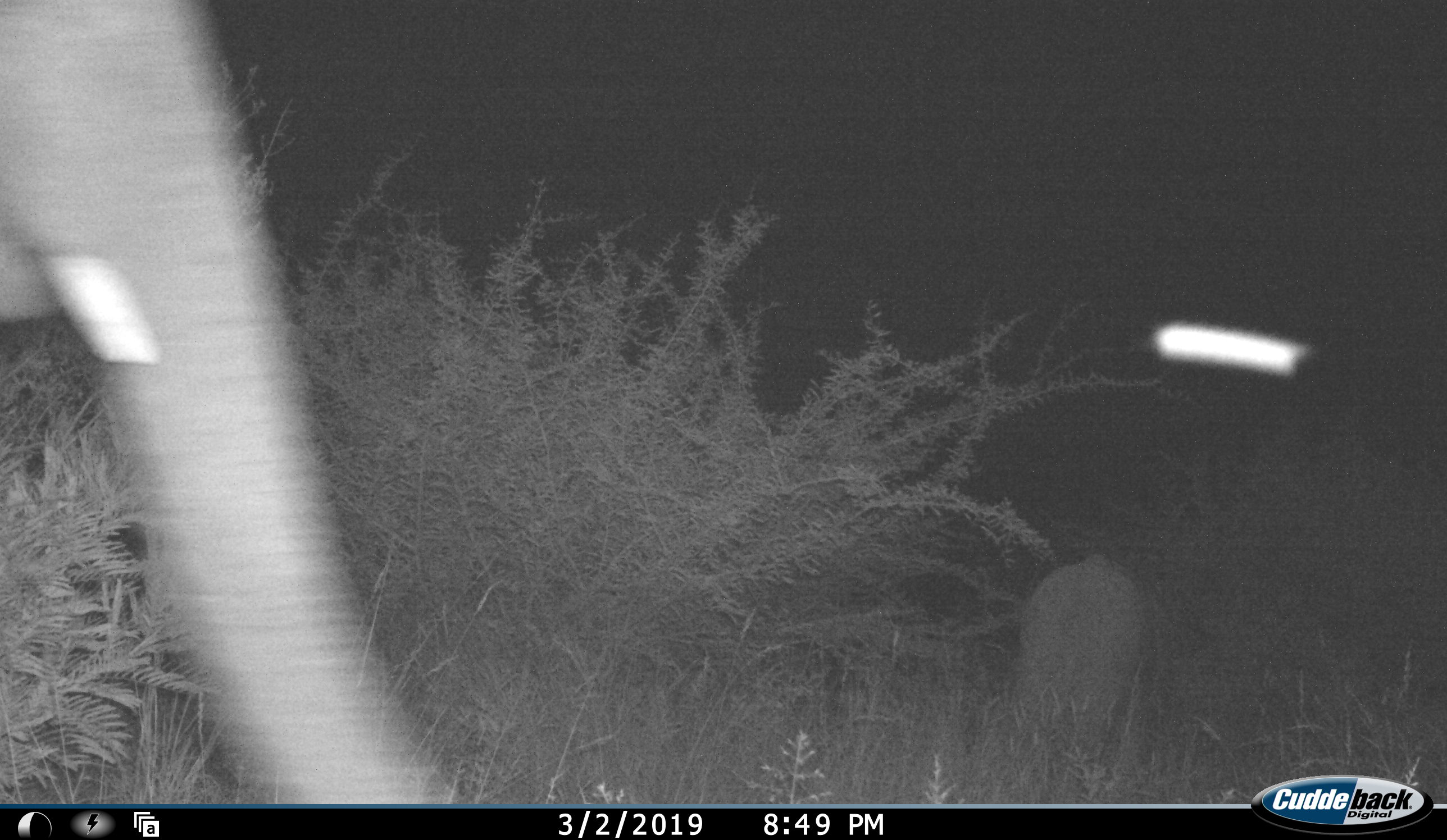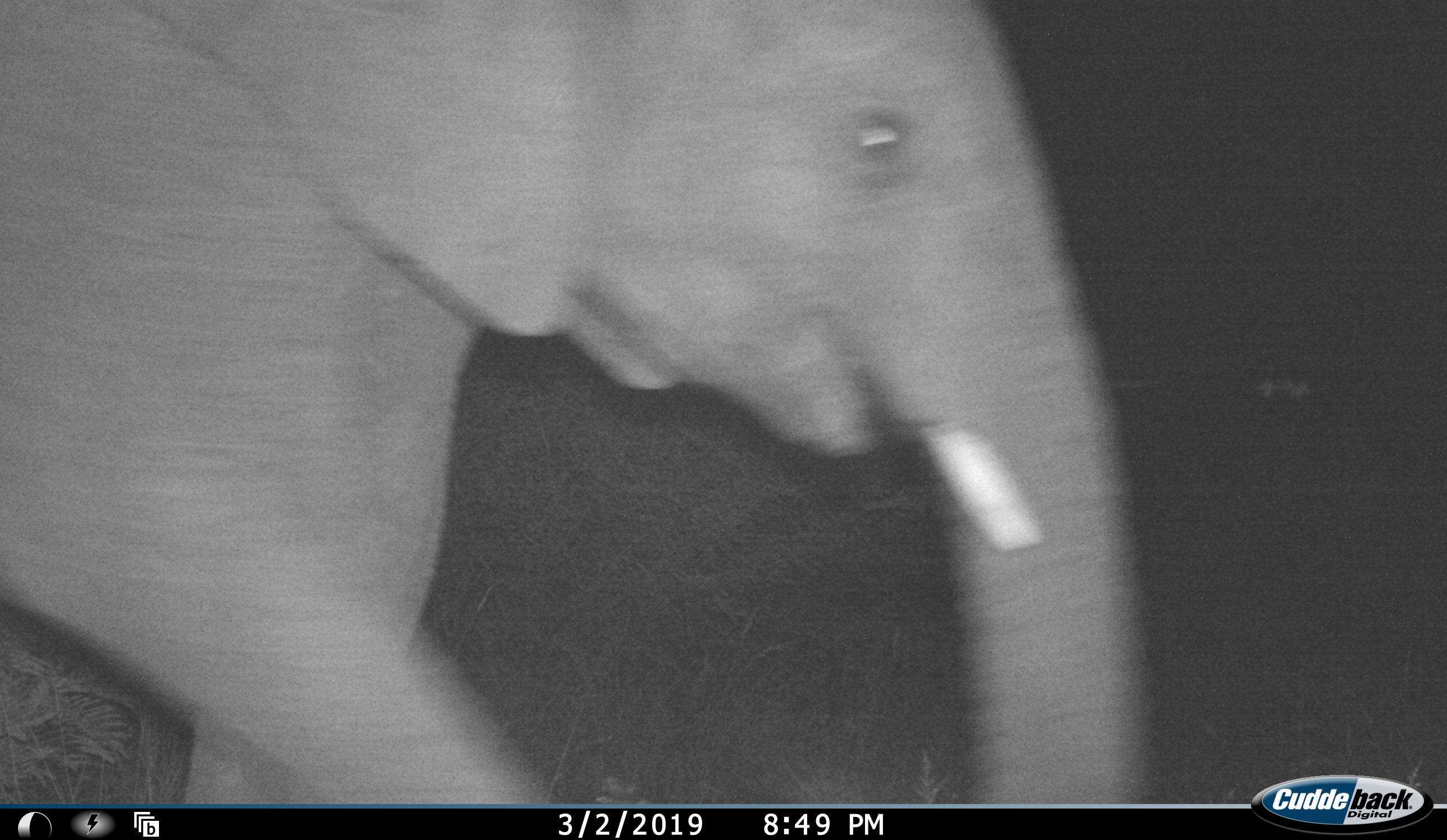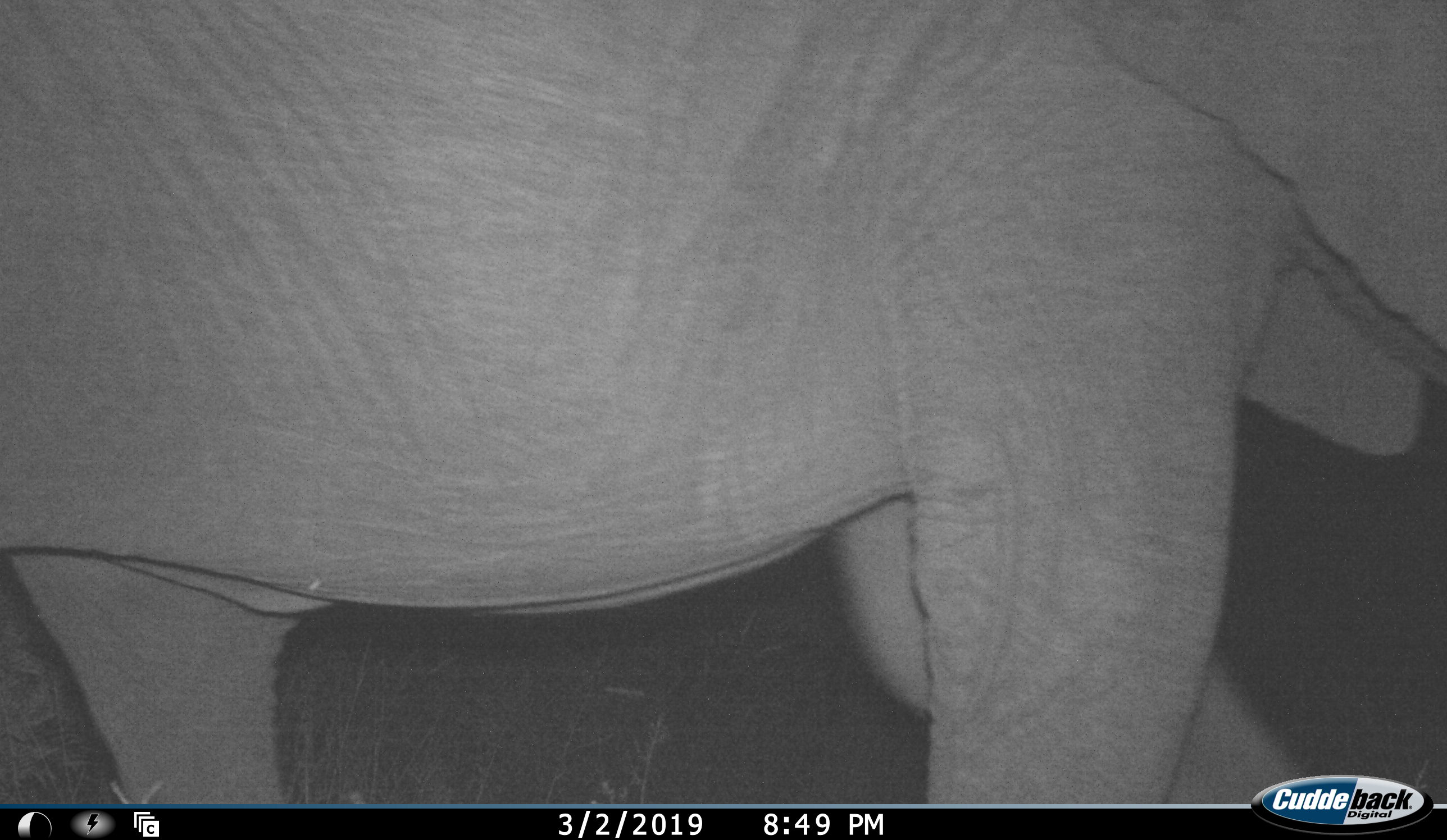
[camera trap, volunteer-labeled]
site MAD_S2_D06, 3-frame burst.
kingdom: Animalia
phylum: Chordata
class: Mammalia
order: Proboscidea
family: Elephantidae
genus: Loxodonta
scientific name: Loxodonta africana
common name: african bush elephant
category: elephant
Elephant (african bush elephant) (Loxodonta africana), count 1. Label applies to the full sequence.